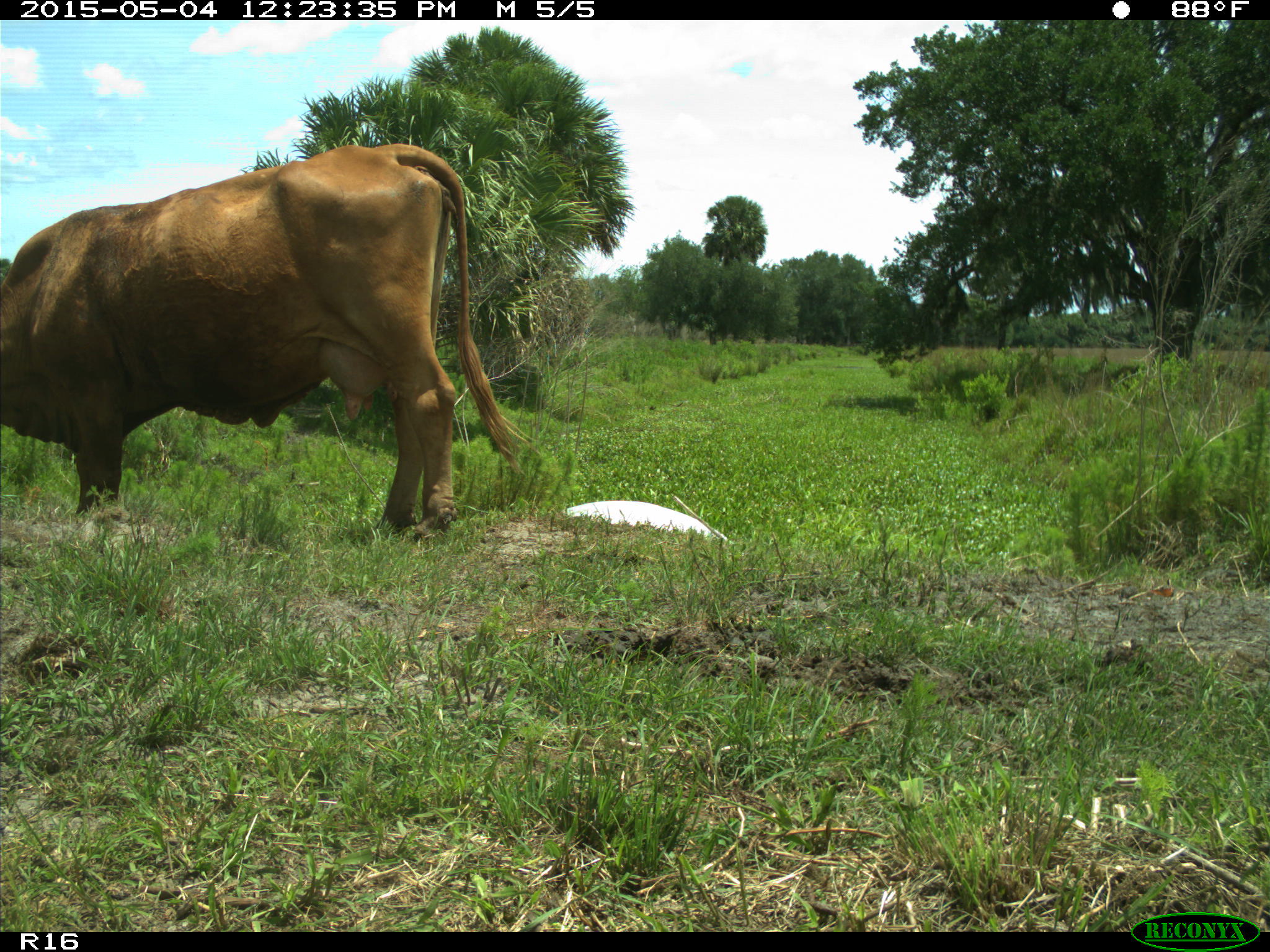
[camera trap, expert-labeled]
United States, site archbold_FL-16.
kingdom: Animalia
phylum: Chordata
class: Mammalia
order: Artiodactyla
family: Bovidae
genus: Bos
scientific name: Bos taurus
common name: domestic cow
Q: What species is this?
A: Bos taurus (domestic cow).